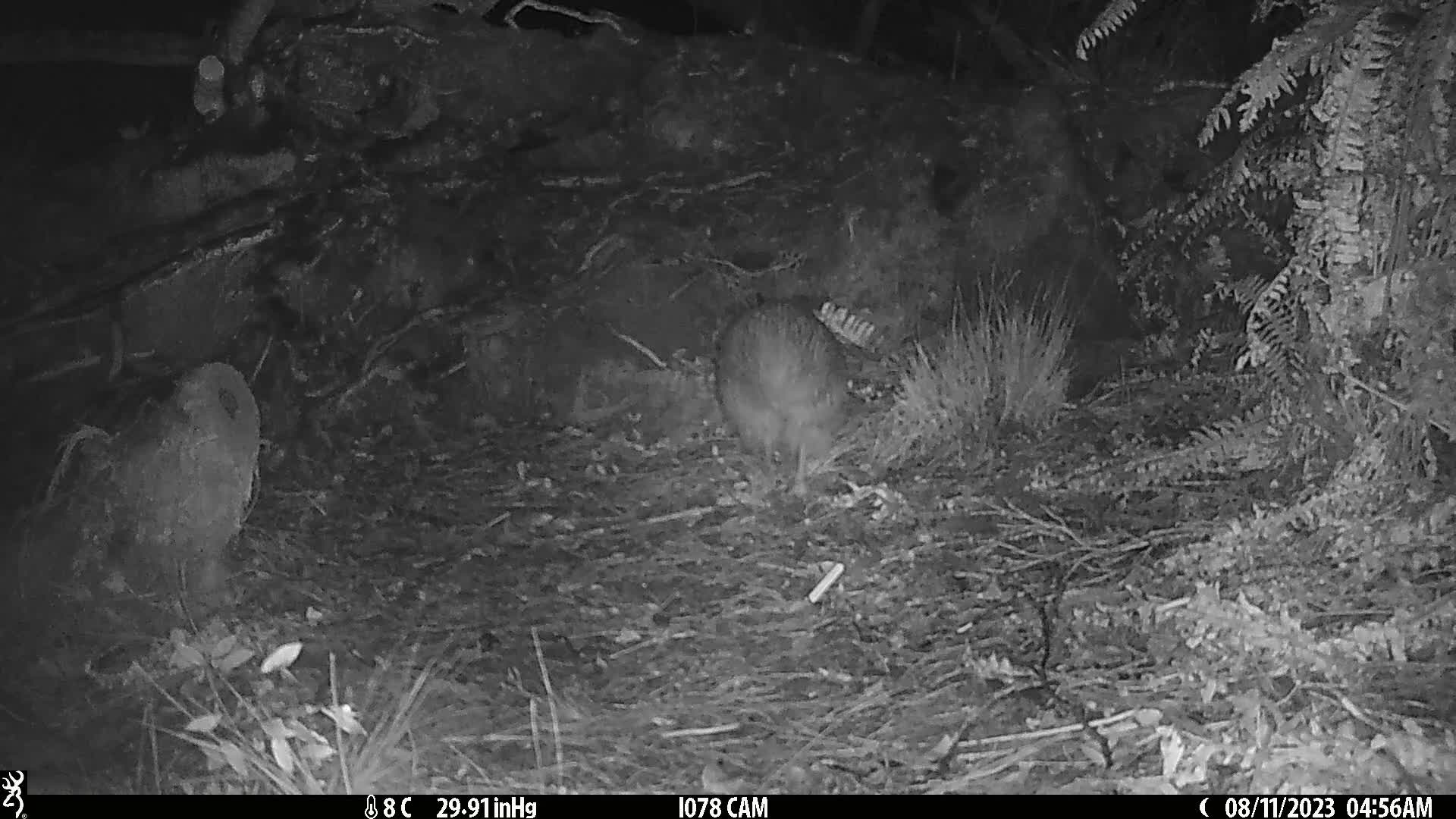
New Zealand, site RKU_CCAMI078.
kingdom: Animalia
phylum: Chordata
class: Aves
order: Apterygiformes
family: Apterygidae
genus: Apteryx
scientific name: Apteryx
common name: kiwi